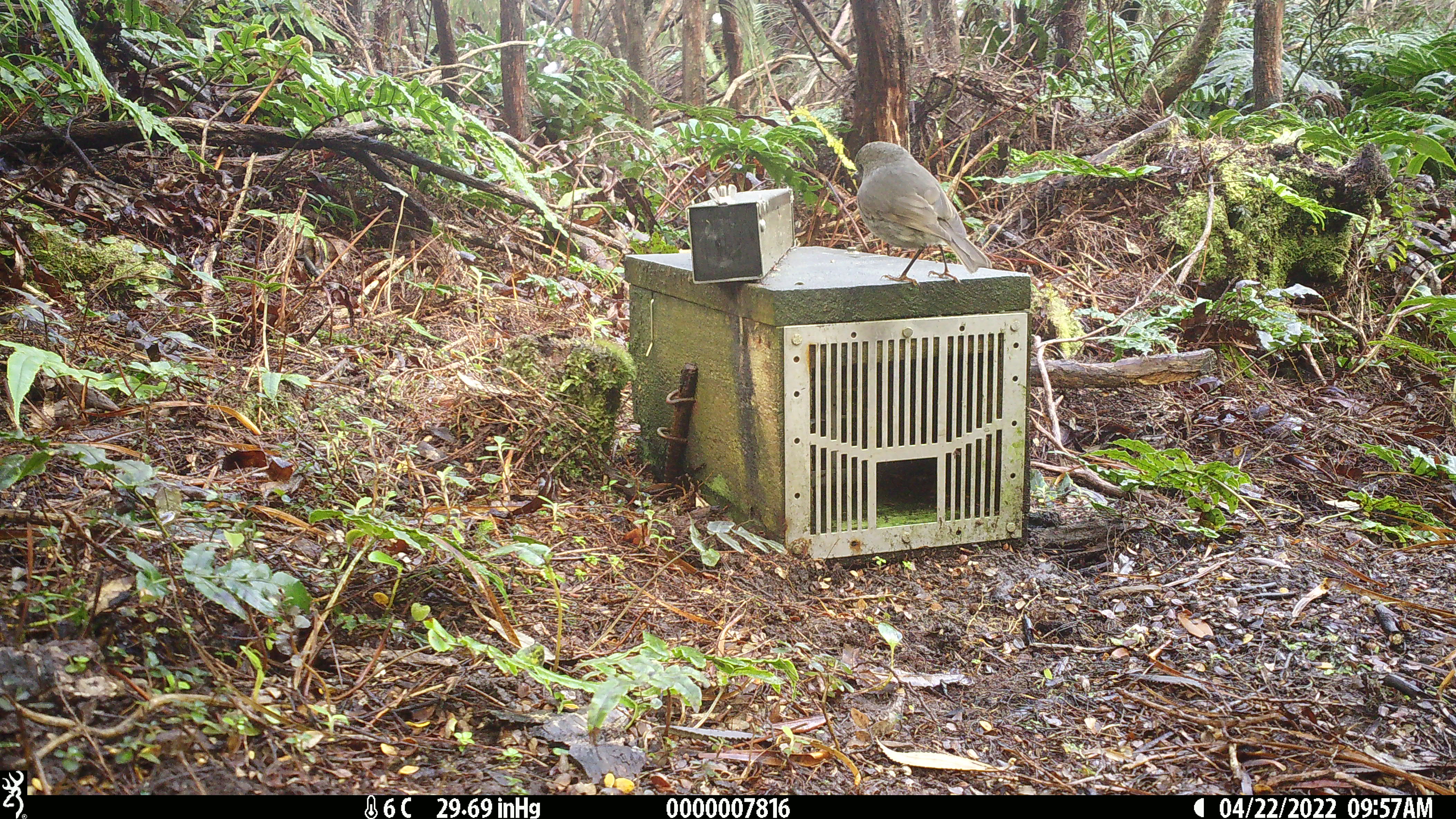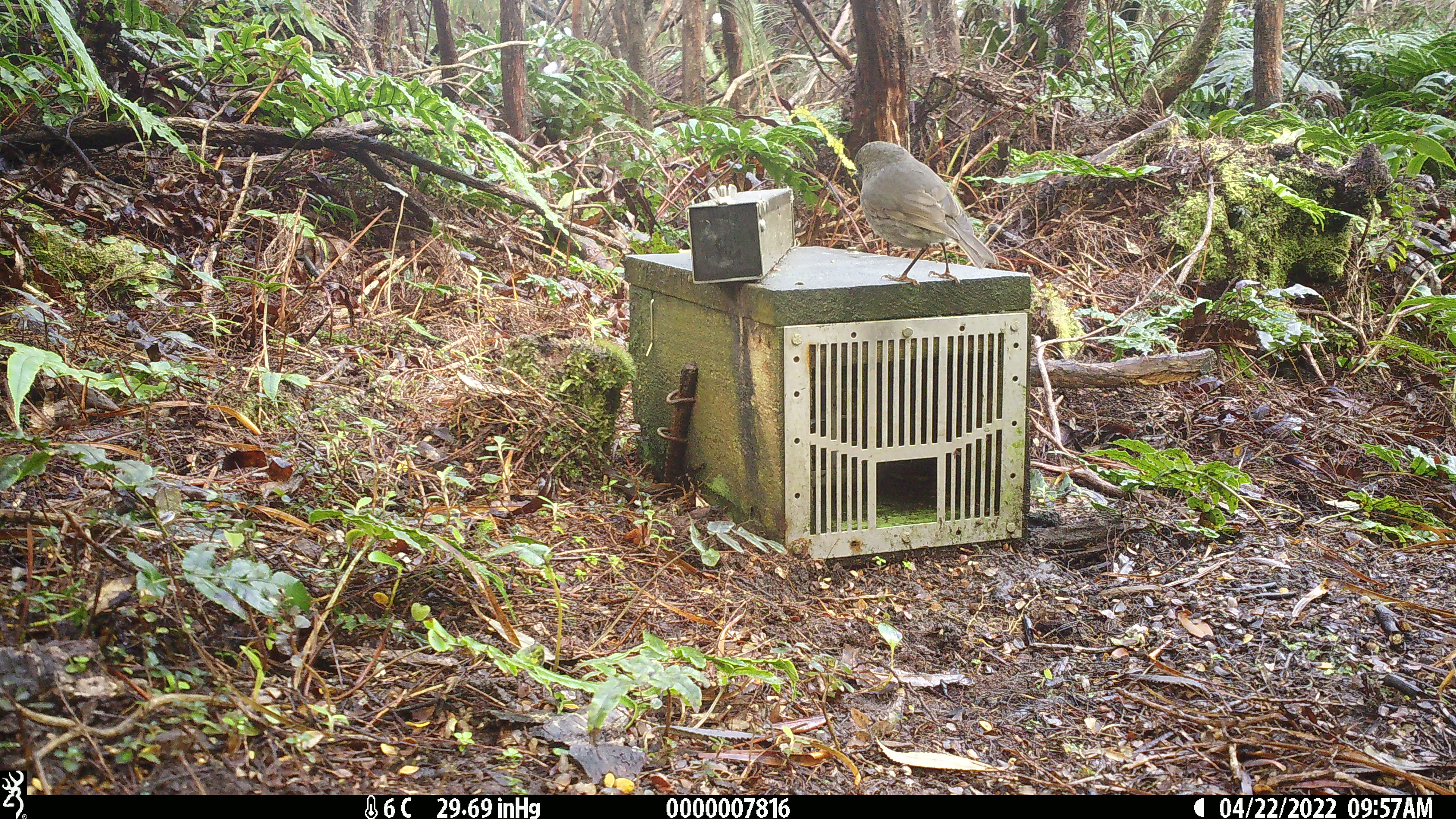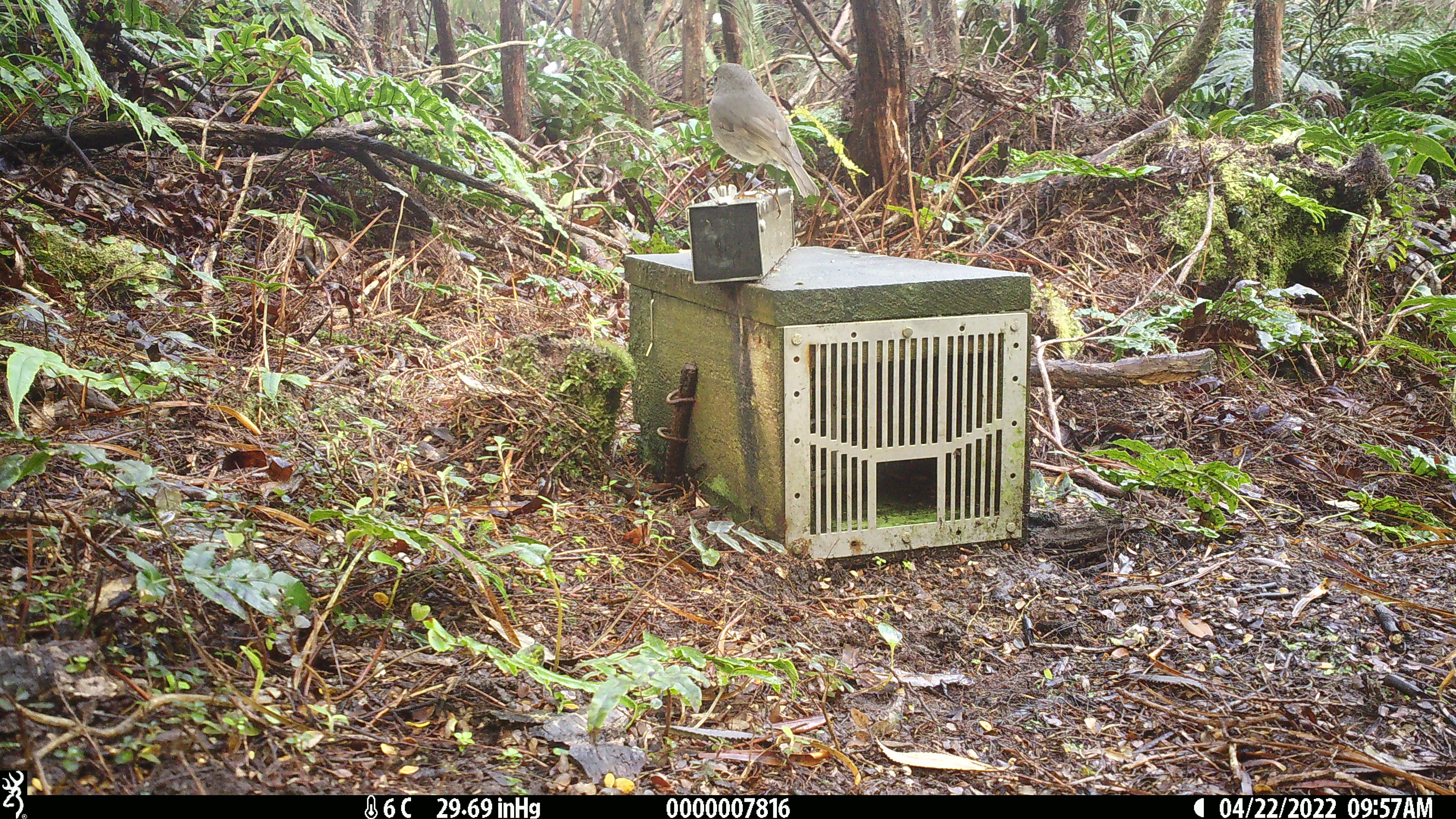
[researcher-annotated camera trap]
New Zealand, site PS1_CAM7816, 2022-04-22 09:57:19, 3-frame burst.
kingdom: Animalia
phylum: Chordata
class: Aves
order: Passeriformes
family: Petroicidae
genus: Petroica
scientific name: Petroica australis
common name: new zealand robin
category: robin